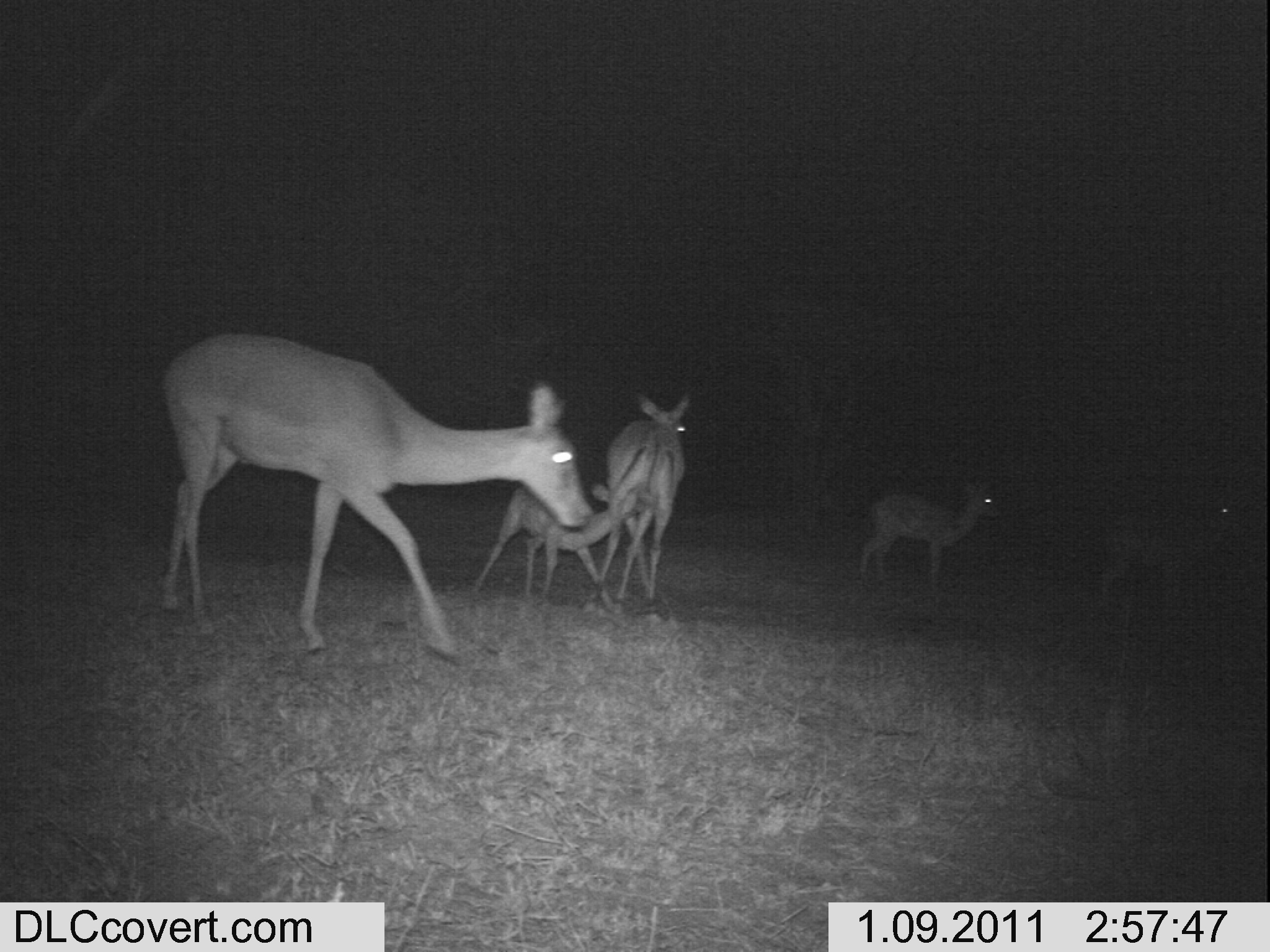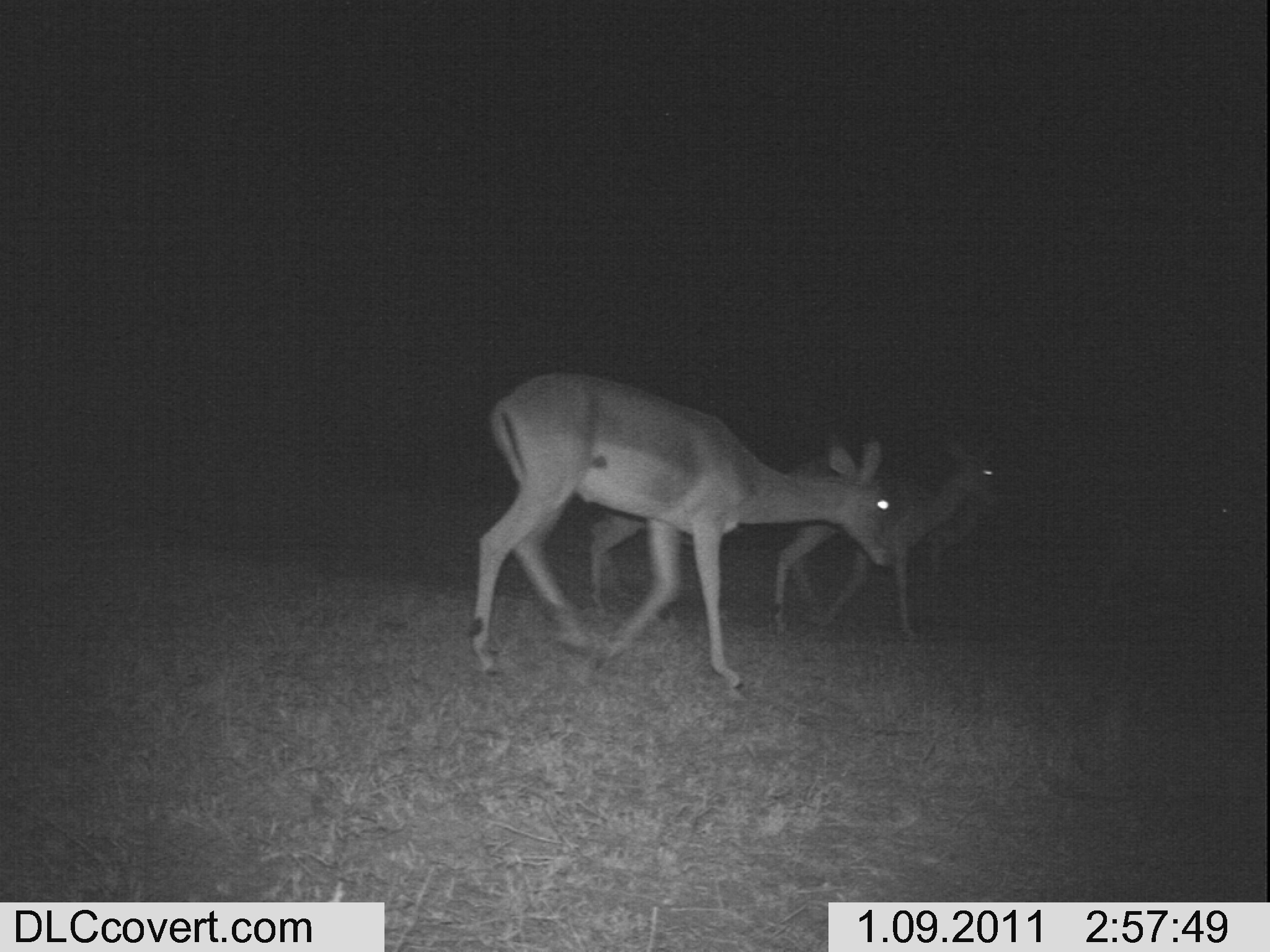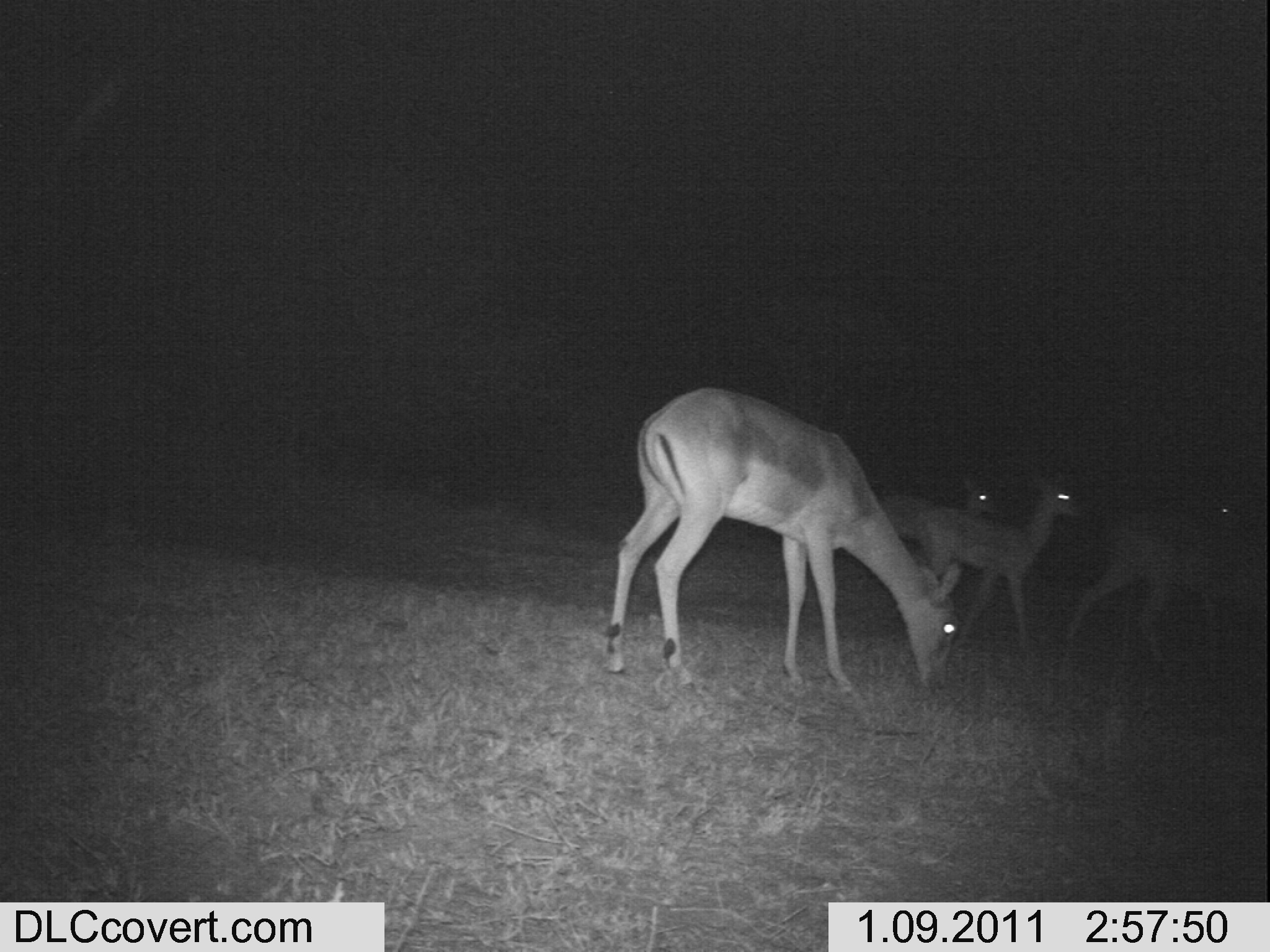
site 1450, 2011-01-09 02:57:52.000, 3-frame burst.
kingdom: Animalia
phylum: Chordata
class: Mammalia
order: Artiodactyla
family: Bovidae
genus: Aepyceros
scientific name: Aepyceros melampus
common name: impala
Aepyceros melampus (impala), count 5.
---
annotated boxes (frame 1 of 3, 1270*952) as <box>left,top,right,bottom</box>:
aepyceros melampus: <box>159,332,589,670</box>; <box>469,486,645,624</box>; <box>1090,486,1244,627</box>; <box>605,388,690,625</box>; <box>857,477,1008,605</box>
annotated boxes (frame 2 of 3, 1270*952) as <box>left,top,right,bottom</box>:
aepyceros melampus: <box>465,368,904,694</box>; <box>770,410,1012,641</box>; <box>850,474,1028,606</box>; <box>1164,473,1261,555</box>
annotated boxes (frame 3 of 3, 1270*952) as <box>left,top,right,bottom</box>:
aepyceros melampus: <box>603,386,962,703</box>; <box>912,459,1090,660</box>; <box>1061,491,1246,682</box>; <box>871,467,1007,684</box>